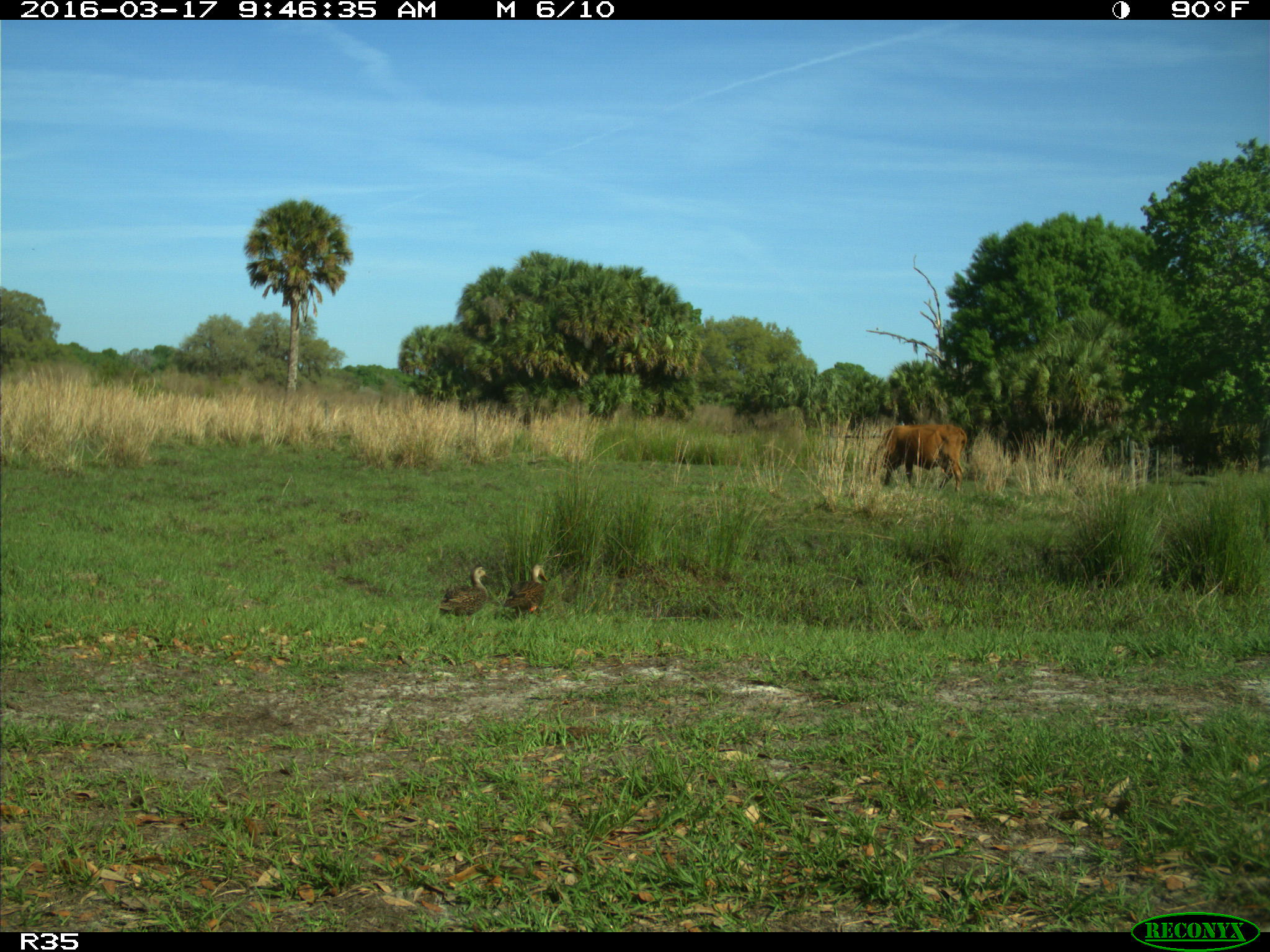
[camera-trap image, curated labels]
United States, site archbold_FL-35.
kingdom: Animalia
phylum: Chordata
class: Mammalia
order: Artiodactyla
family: Bovidae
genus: Bos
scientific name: Bos taurus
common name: domestic cow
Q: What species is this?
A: Bos taurus (domestic cow).